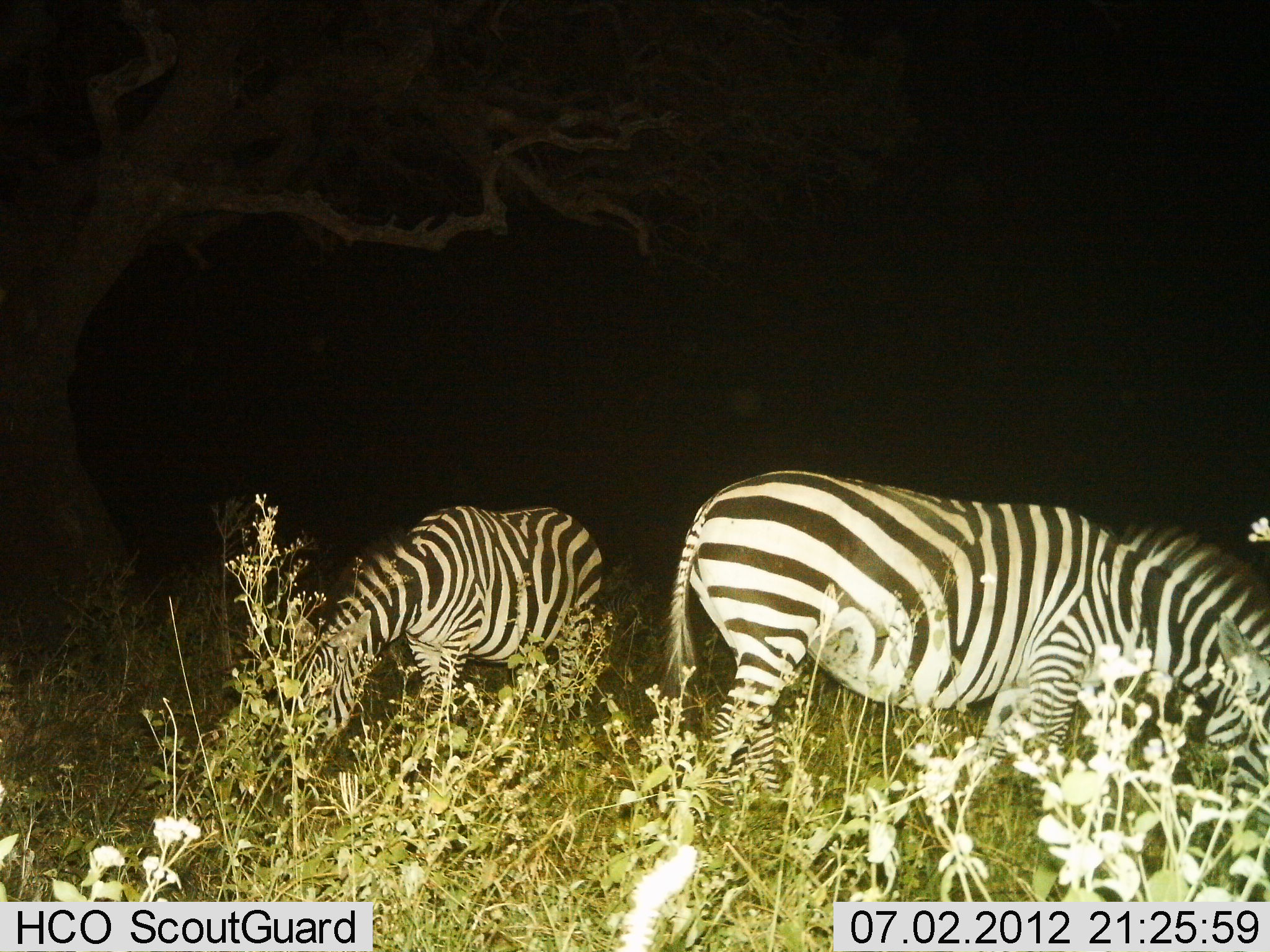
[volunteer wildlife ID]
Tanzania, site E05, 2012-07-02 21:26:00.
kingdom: Animalia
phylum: Chordata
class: Mammalia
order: Perissodactyla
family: Equidae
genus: Equus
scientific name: Equus quagga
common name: plains zebra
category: zebra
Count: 2.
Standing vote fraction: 20%.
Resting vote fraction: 0%.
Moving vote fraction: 0%.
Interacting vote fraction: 0%.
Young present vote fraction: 0%.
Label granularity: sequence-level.